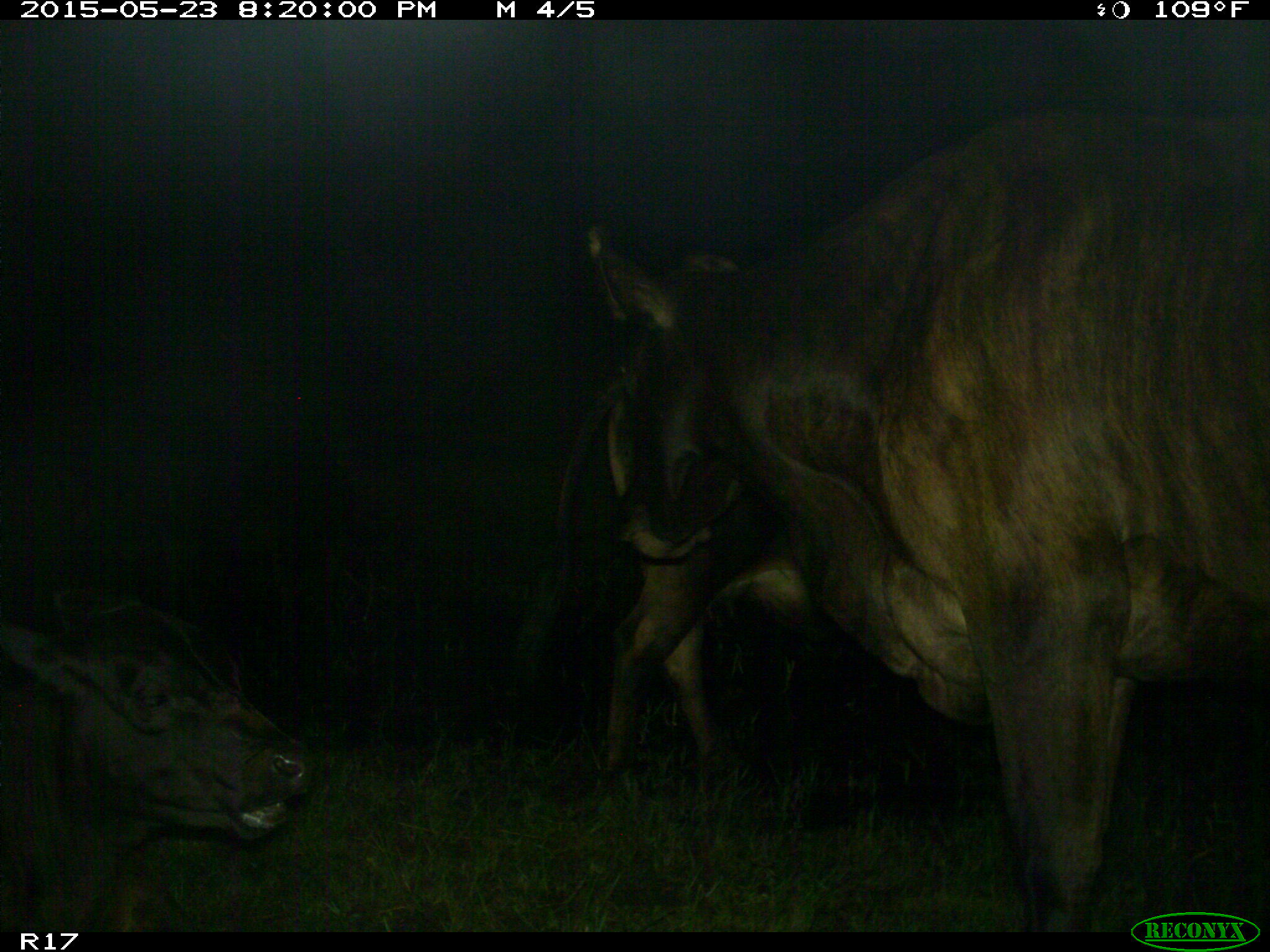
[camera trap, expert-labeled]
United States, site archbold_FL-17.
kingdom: Animalia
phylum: Chordata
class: Mammalia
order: Artiodactyla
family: Bovidae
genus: Bos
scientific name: Bos taurus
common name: domestic cow